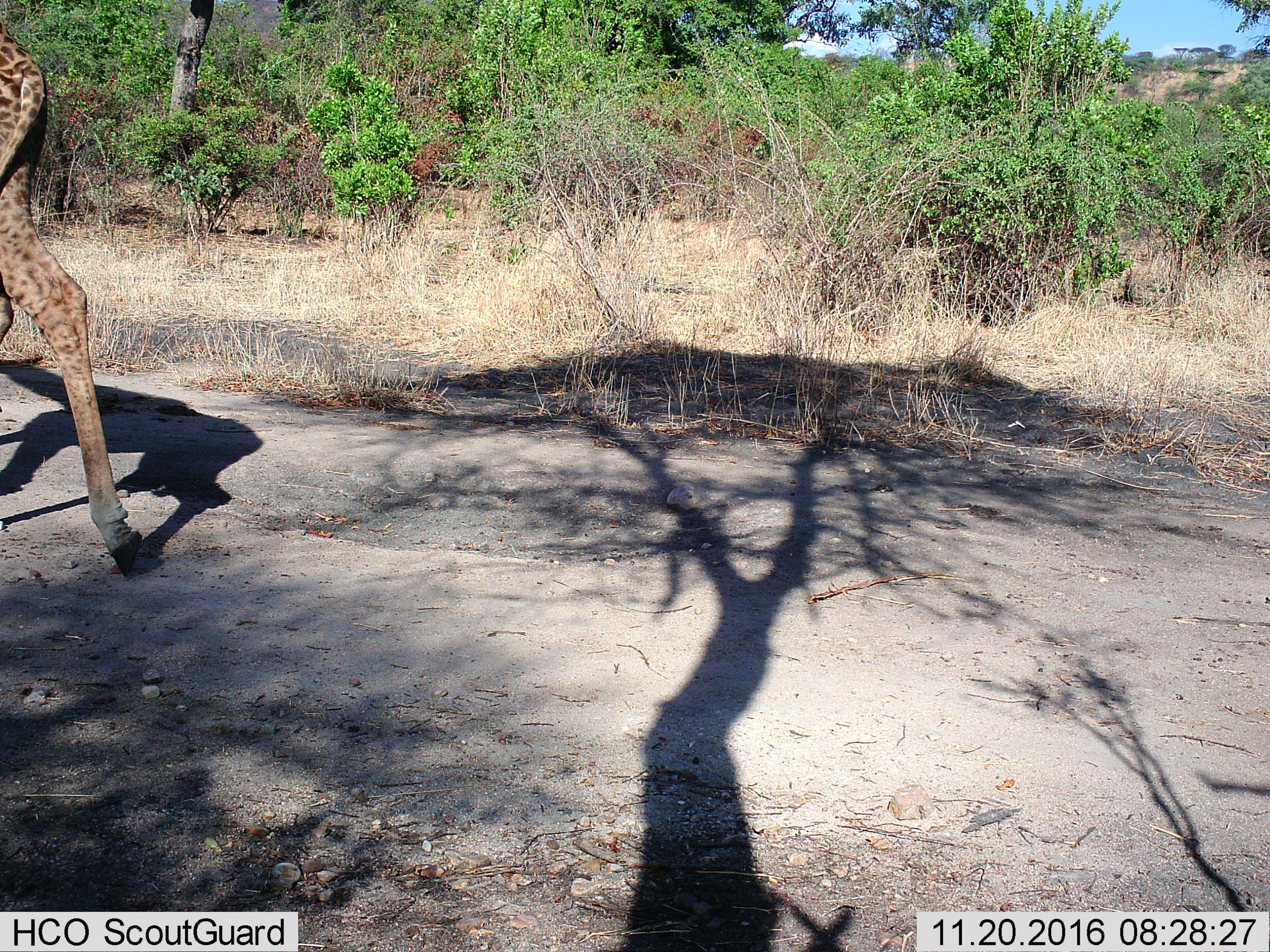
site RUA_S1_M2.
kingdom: Animalia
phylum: Chordata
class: Mammalia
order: Artiodactyla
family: Giraffidae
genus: Giraffa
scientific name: Giraffa camelopardalis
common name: giraffe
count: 1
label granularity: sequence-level